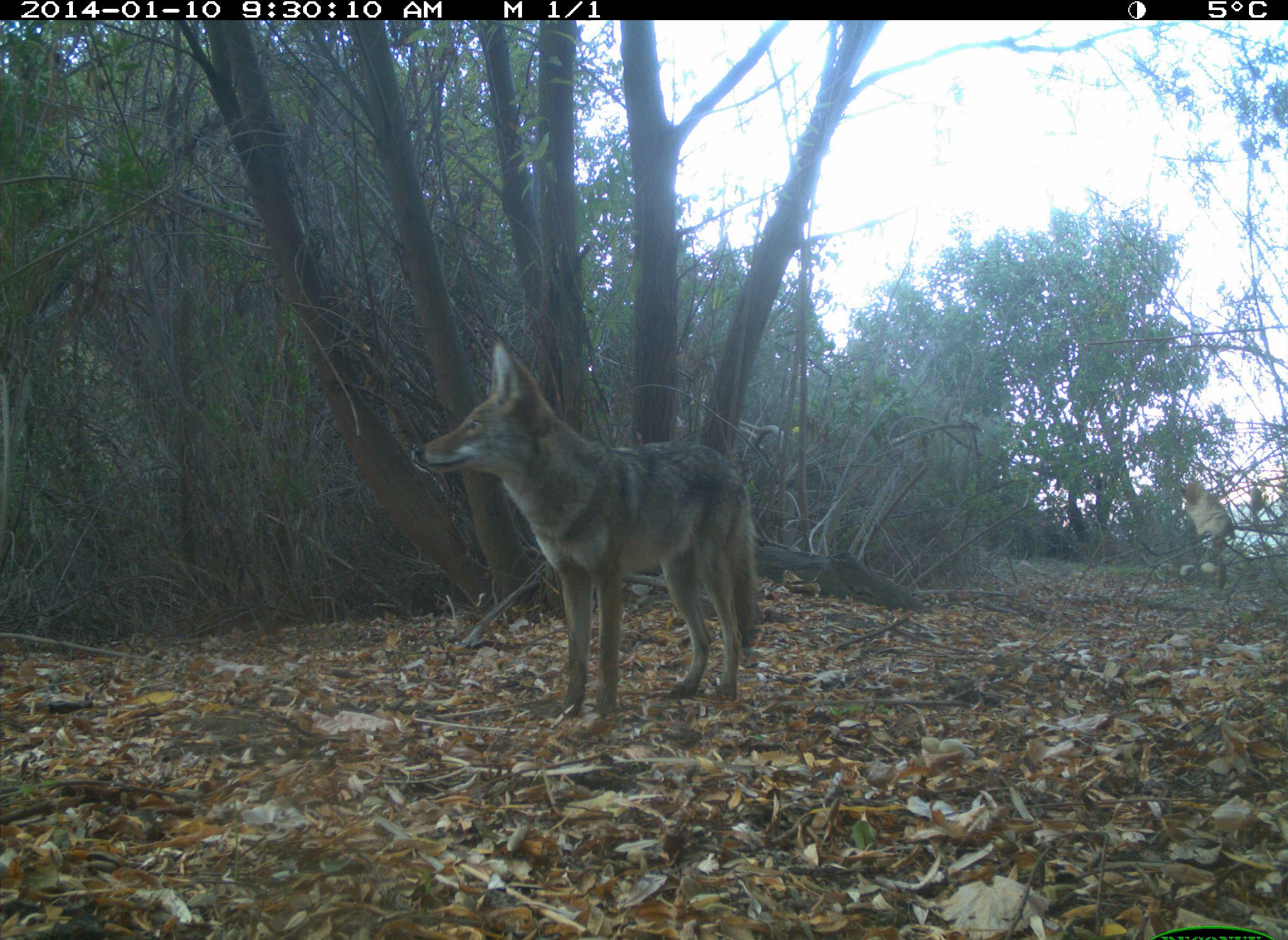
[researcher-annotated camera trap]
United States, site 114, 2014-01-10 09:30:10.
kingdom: Animalia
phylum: Chordata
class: Mammalia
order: Carnivora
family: Canidae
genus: Canis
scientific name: Canis latrans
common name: coyote